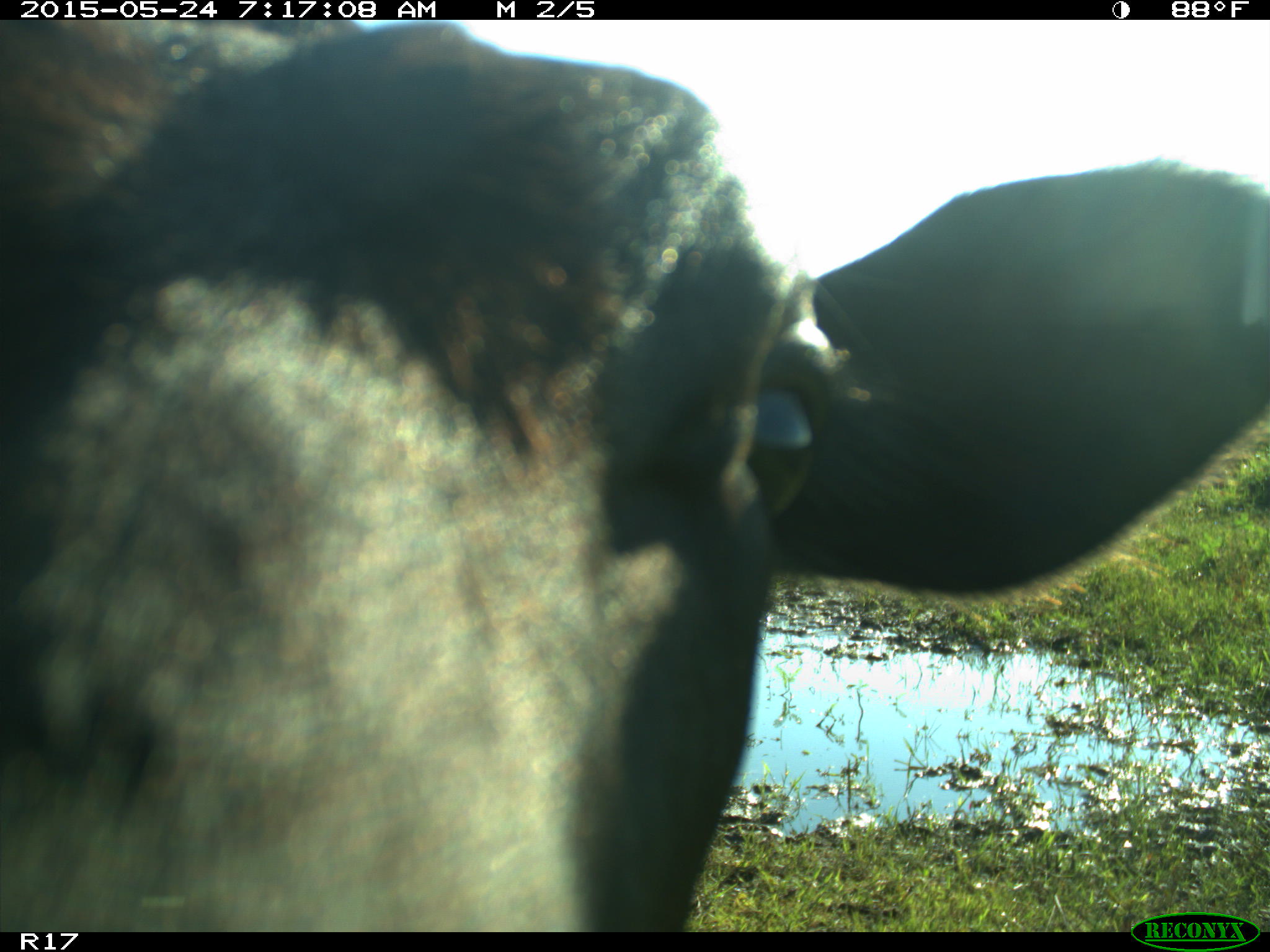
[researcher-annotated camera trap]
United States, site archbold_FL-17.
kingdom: Animalia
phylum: Chordata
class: Mammalia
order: Artiodactyla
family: Bovidae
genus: Bos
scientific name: Bos taurus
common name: domestic cow